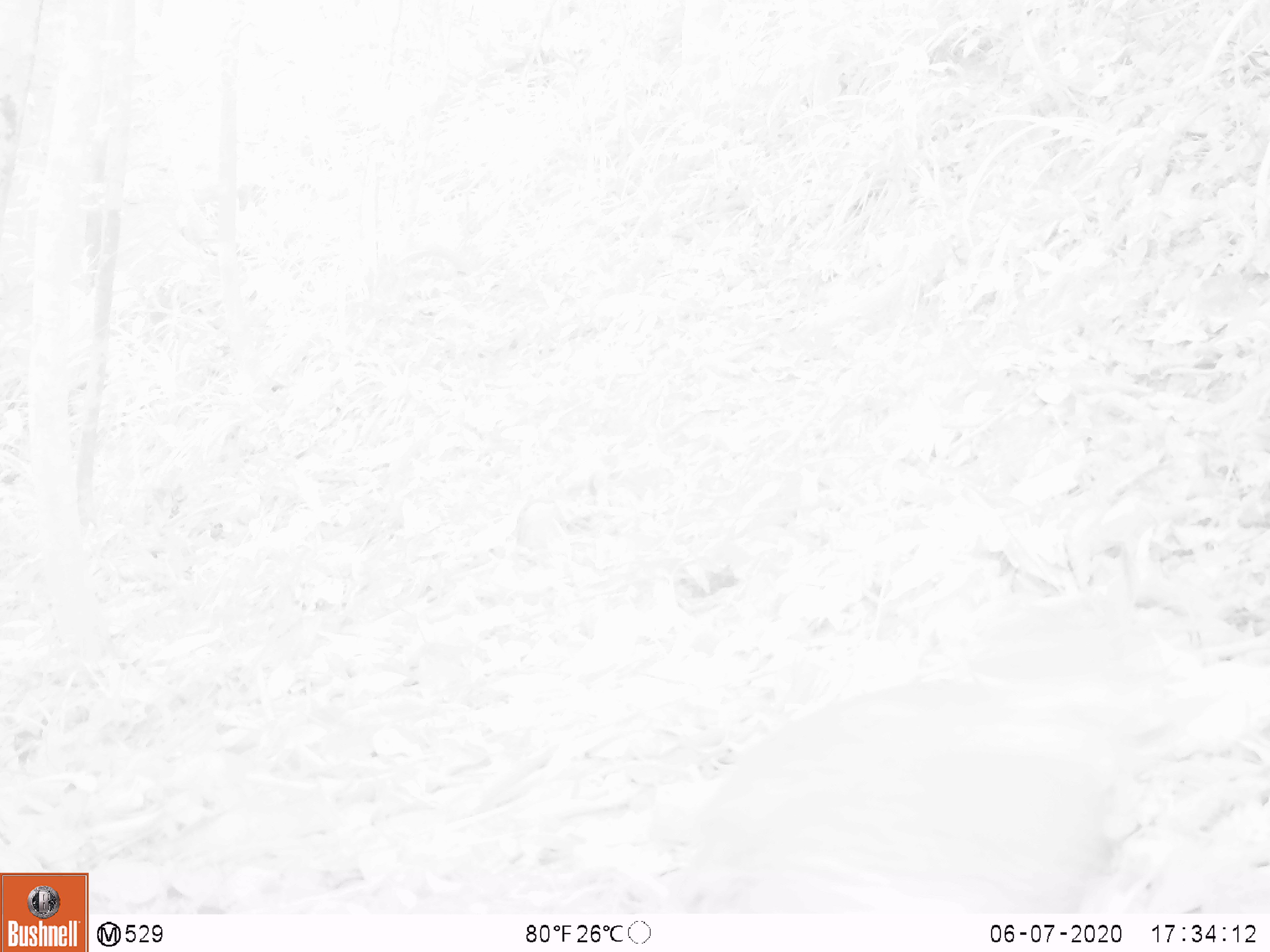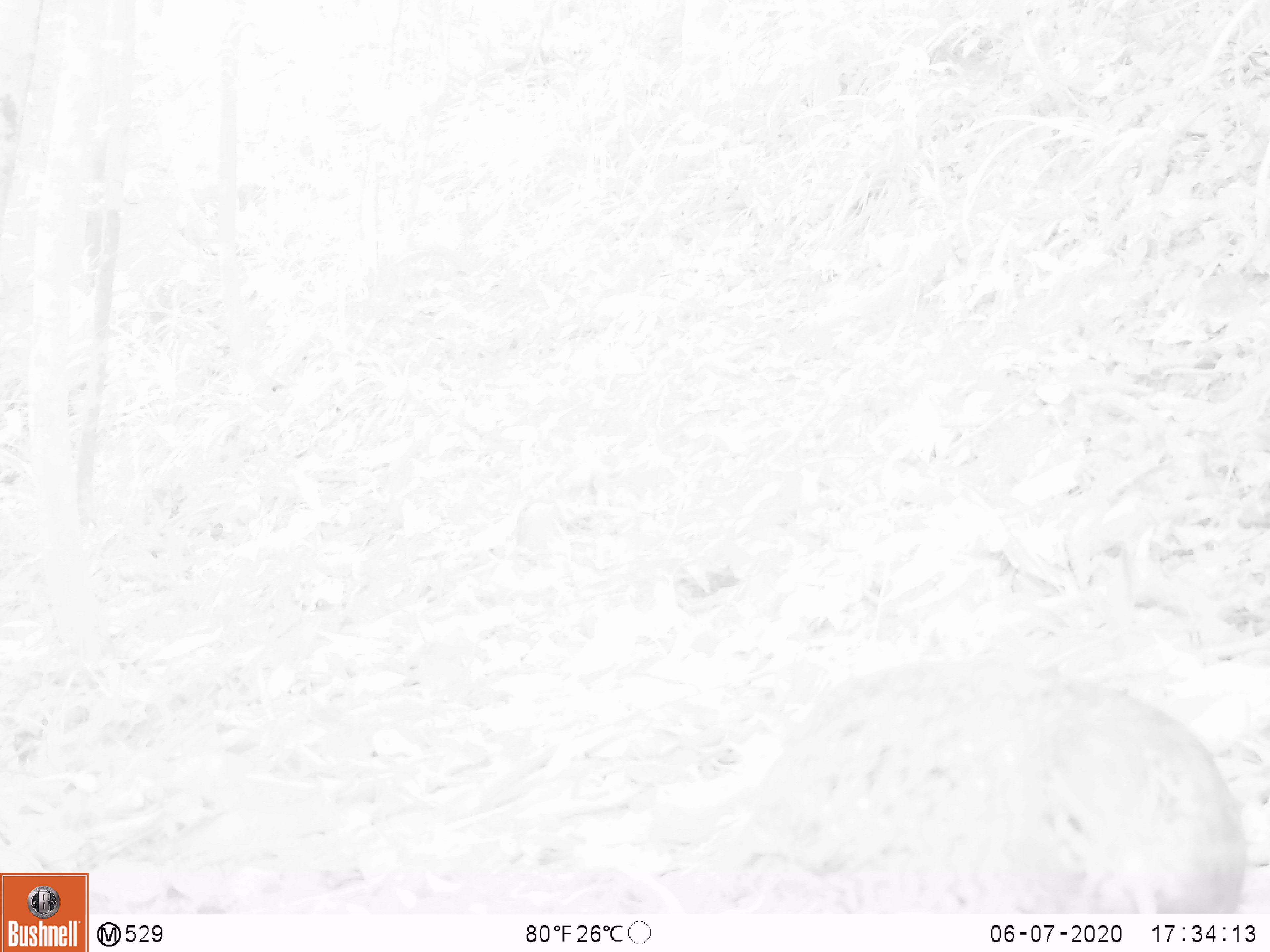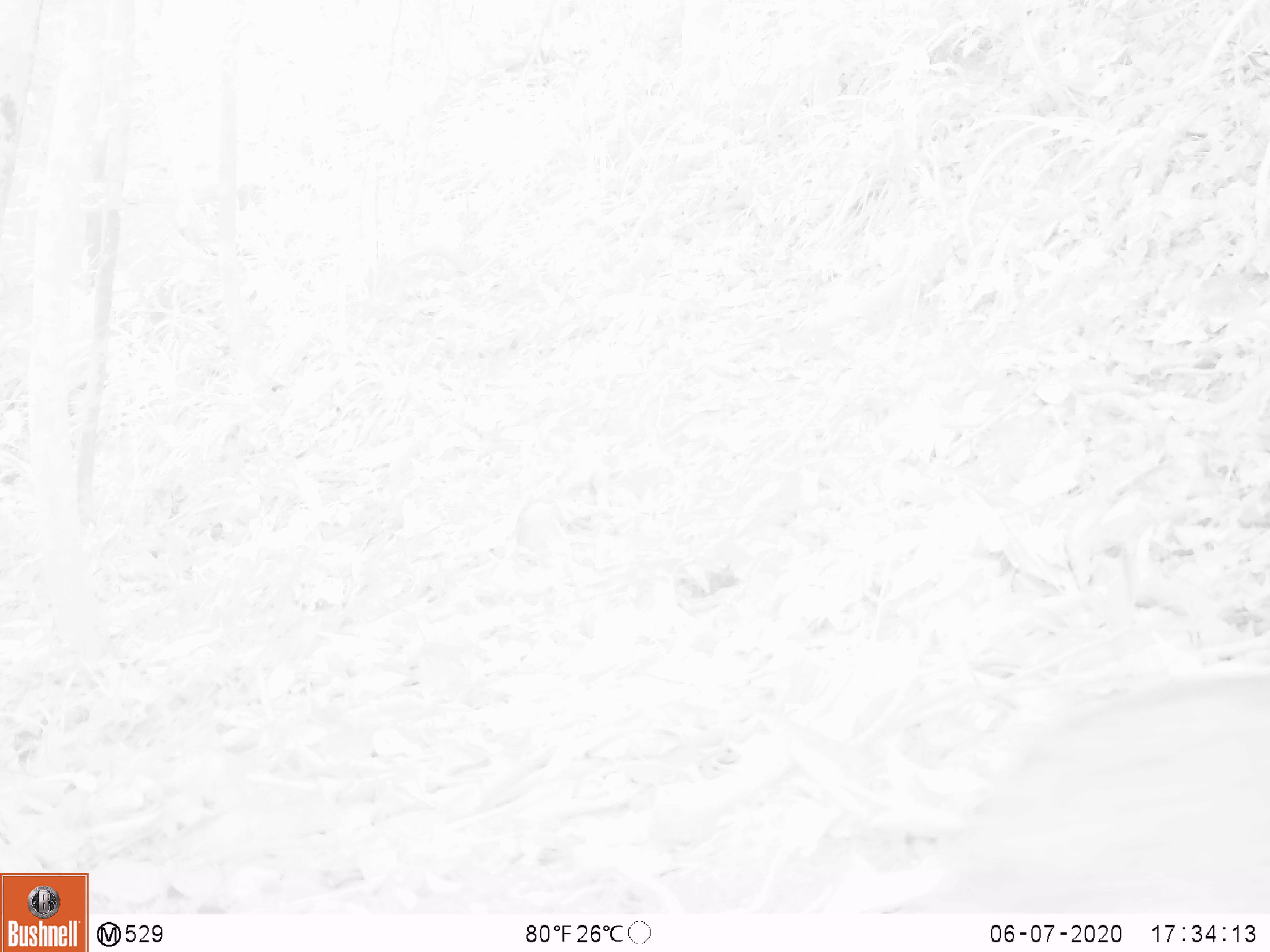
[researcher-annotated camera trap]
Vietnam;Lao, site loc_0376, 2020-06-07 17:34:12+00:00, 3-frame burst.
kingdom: Animalia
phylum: Chordata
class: Aves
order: Galliformes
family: Phasianidae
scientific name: Phasianidae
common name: partridge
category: unidentified partridge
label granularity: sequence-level